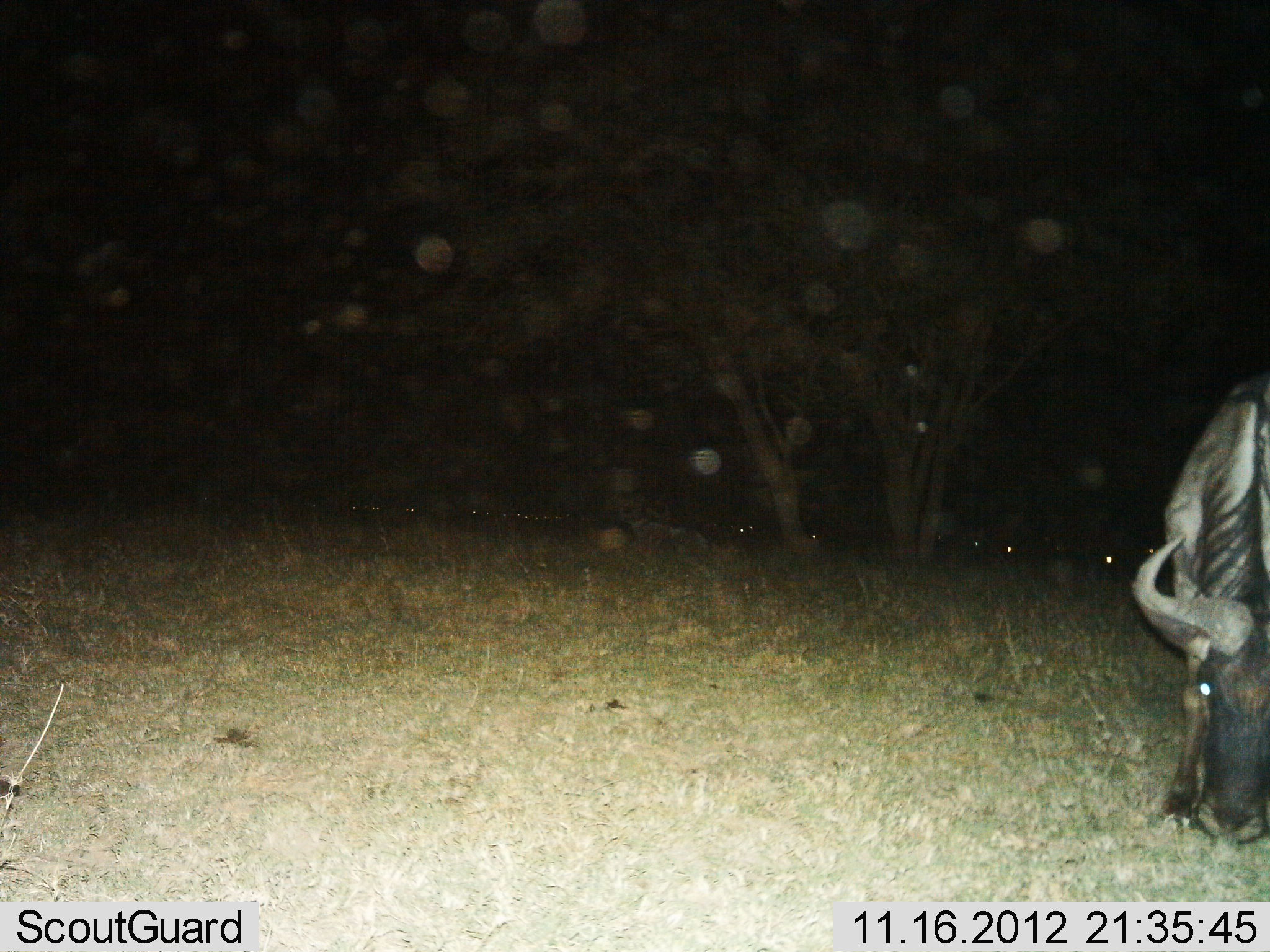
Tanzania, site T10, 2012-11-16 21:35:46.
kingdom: Animalia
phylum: Chordata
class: Mammalia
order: Artiodactyla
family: Bovidae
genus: Connochaetes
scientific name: Connochaetes taurinus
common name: blue wildebeest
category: wildebeest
Wildebeest (blue wildebeest) (Connochaetes taurinus), count 1. Behavior (volunteer vote fractions): standing 30%, resting 20%, moving 0%, interacting 0%. Young present (vote fraction): 0%. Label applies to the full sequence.